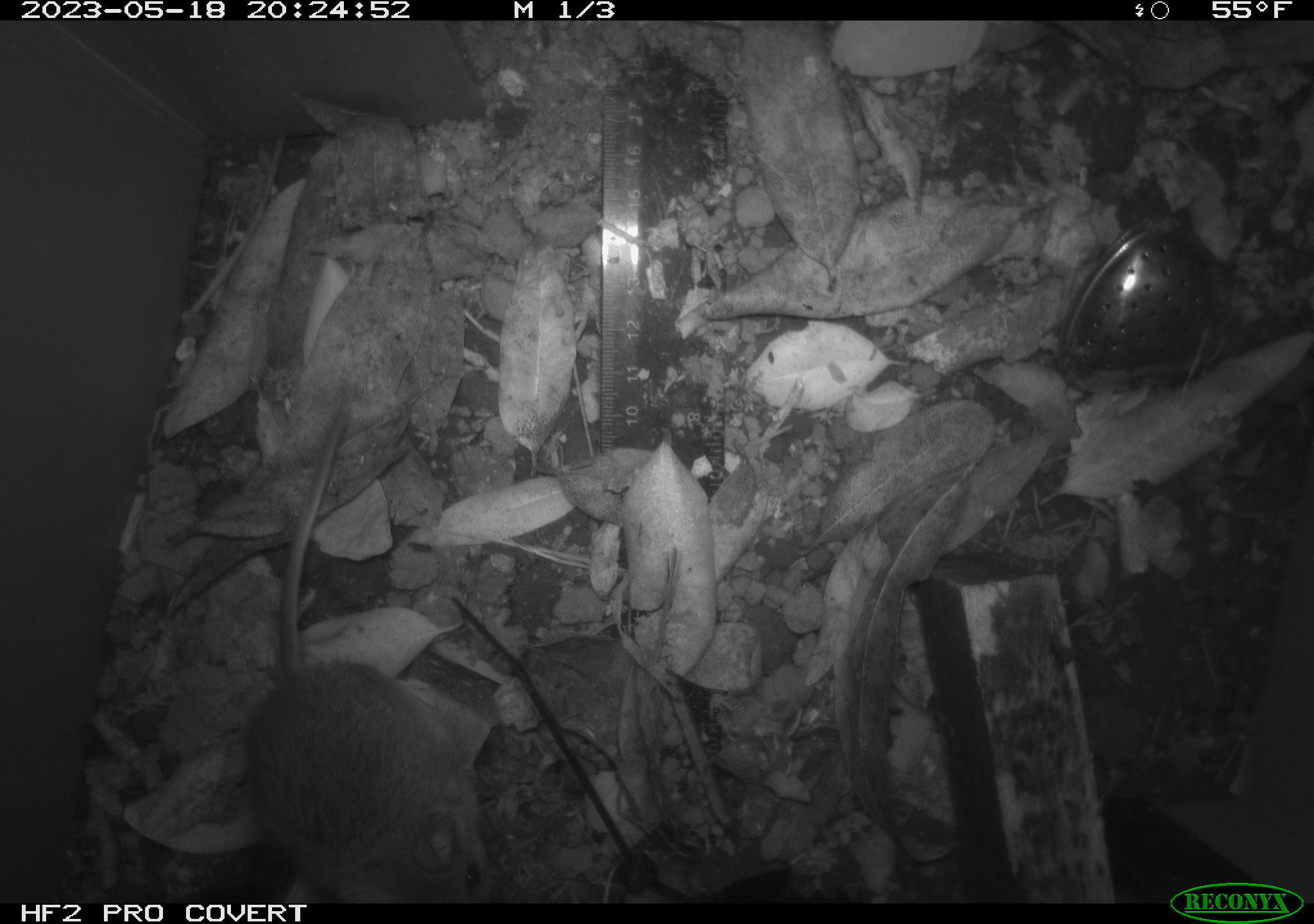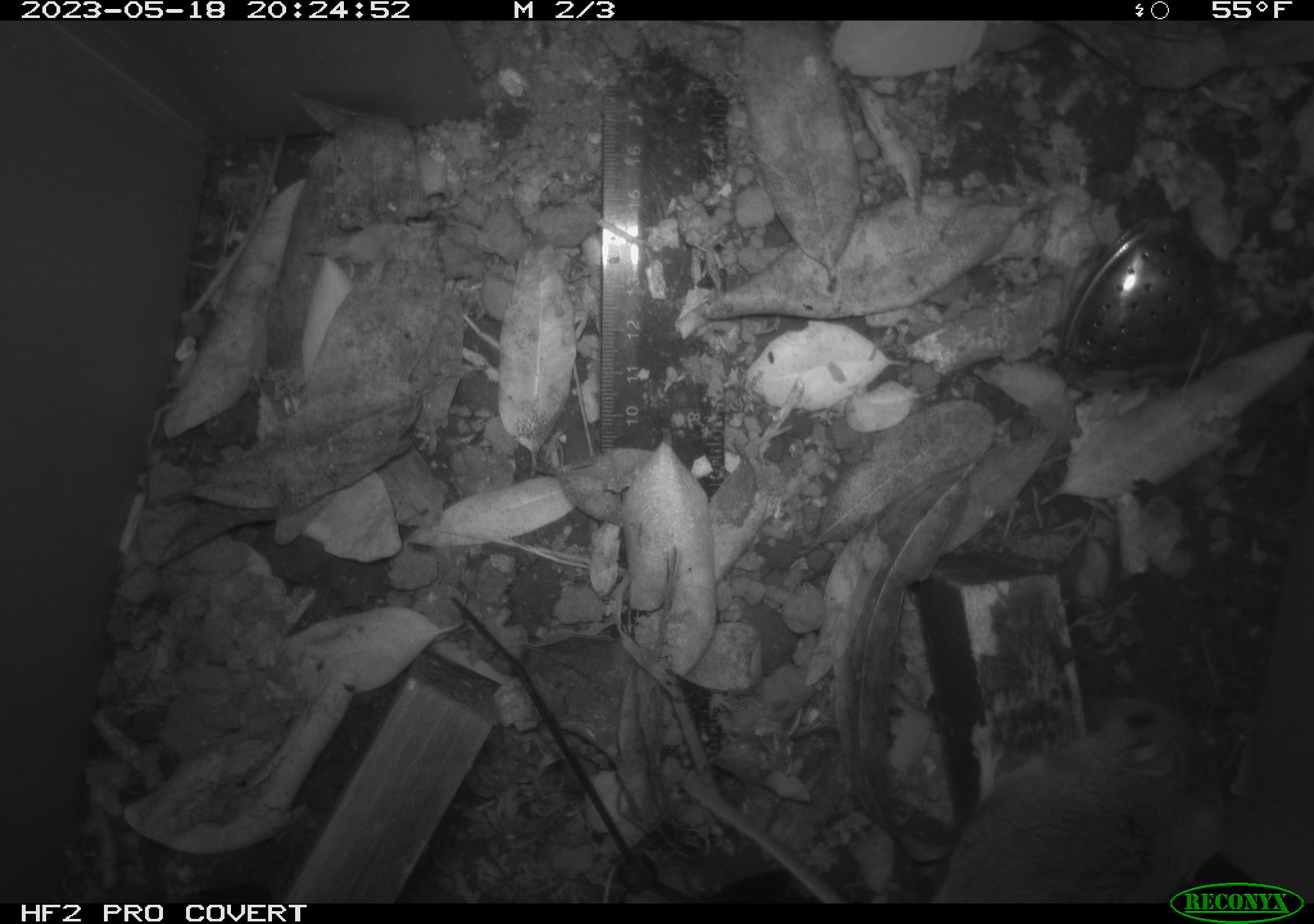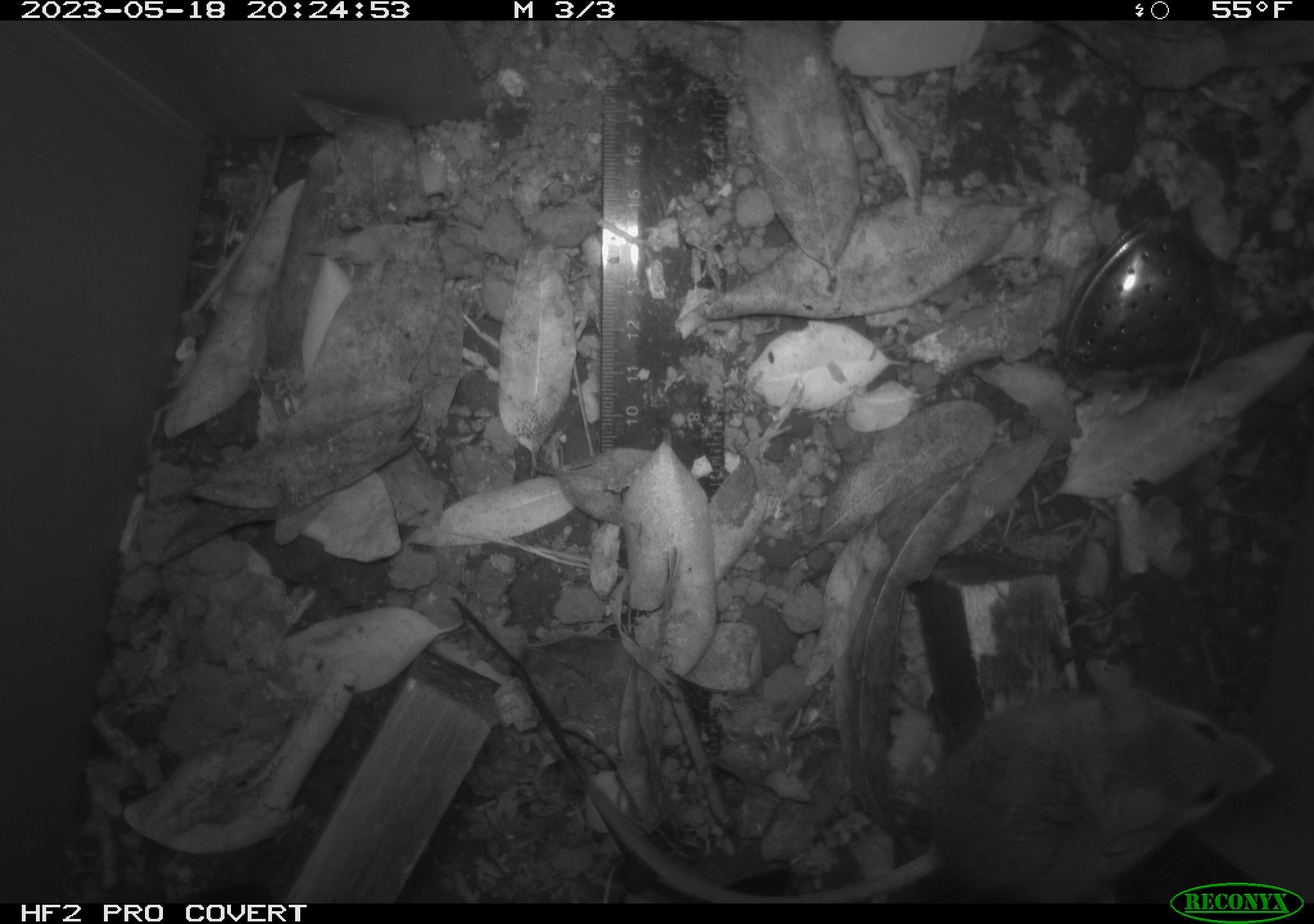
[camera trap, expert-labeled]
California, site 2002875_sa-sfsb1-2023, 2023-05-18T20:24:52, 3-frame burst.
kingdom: Animalia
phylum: Chordata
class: Mammalia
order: Rodentia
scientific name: Rodentia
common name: mouse species